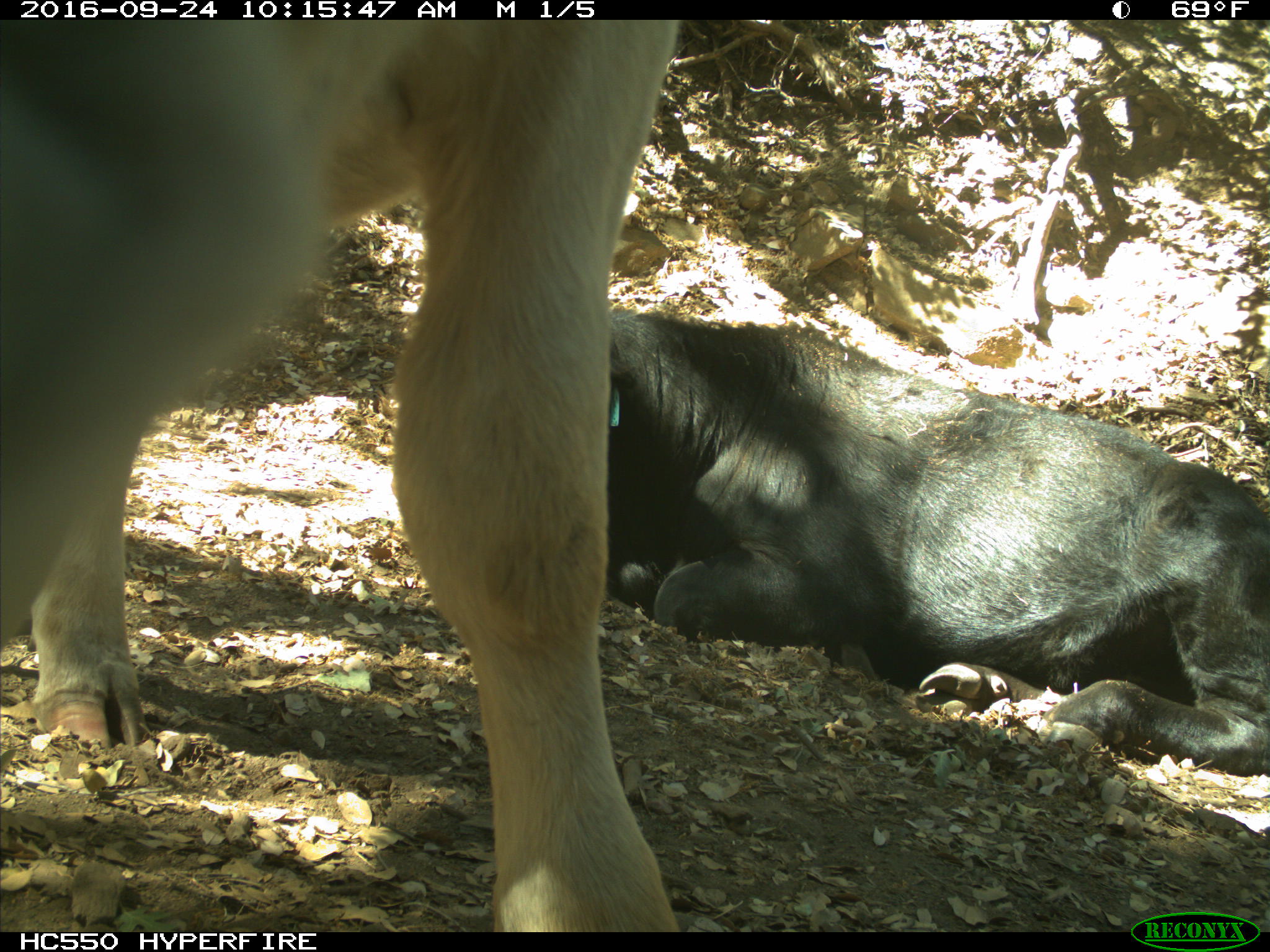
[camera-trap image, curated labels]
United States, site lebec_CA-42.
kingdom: Animalia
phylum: Chordata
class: Mammalia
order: Artiodactyla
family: Bovidae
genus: Bos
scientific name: Bos taurus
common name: domestic cow